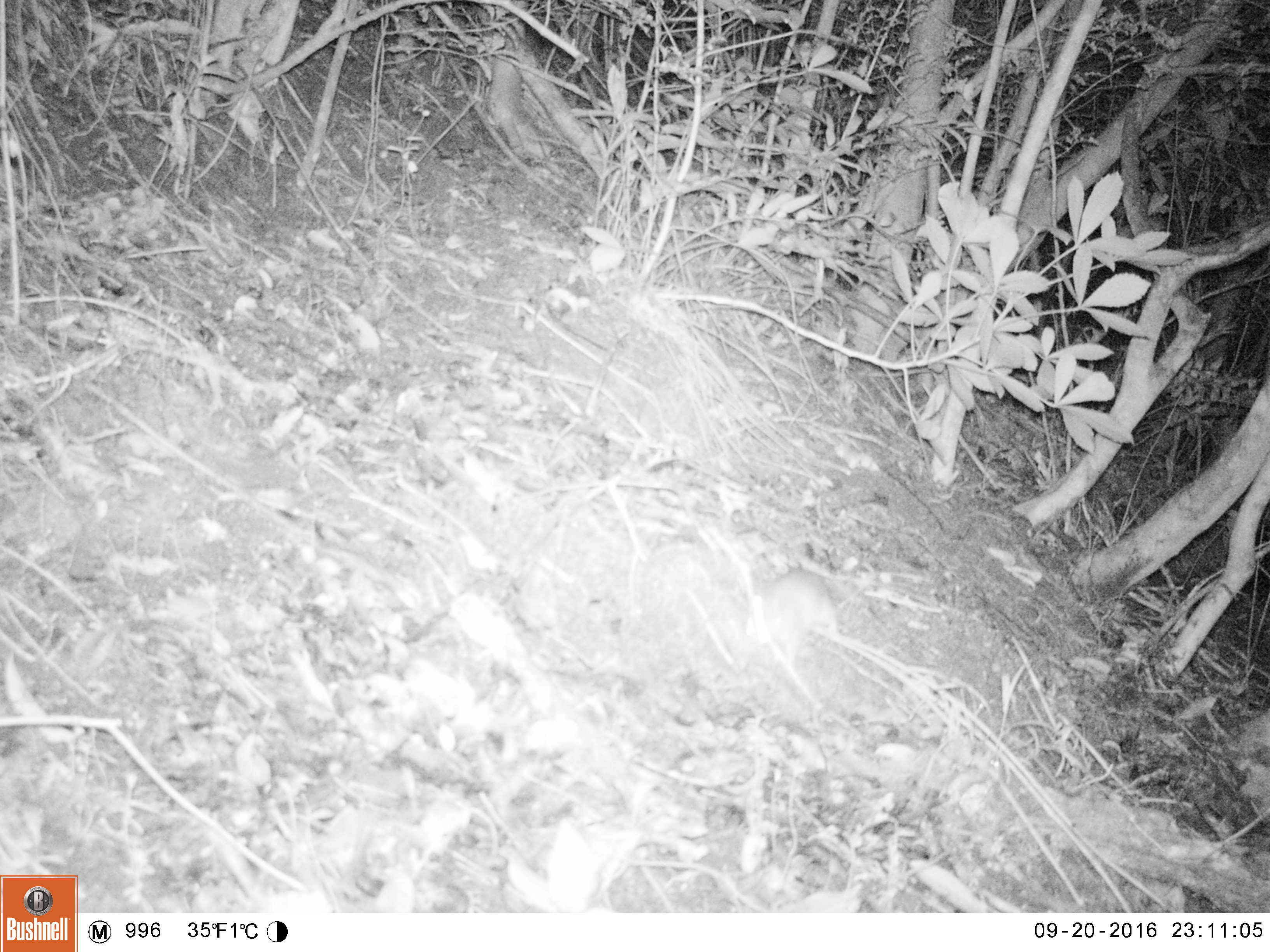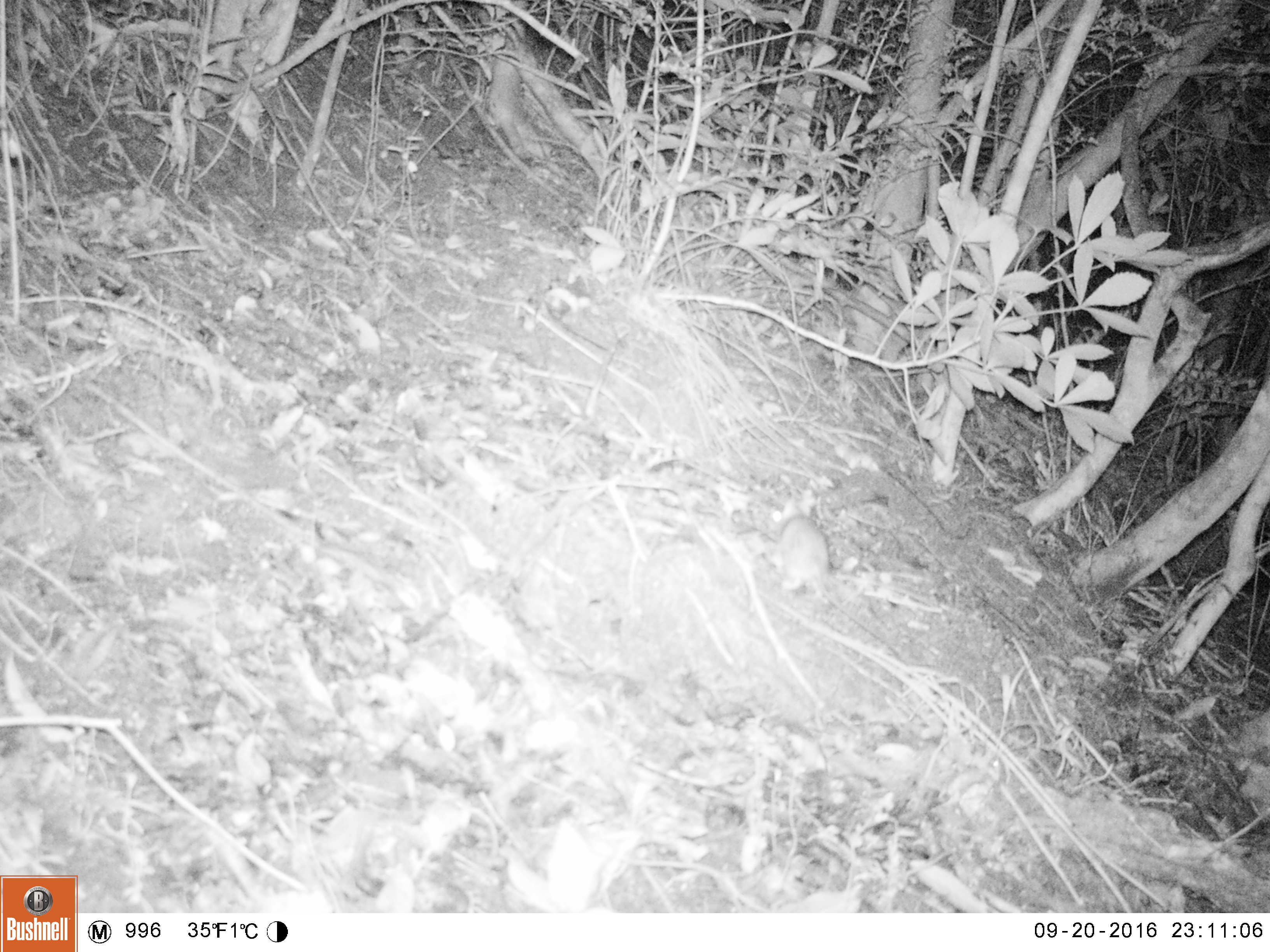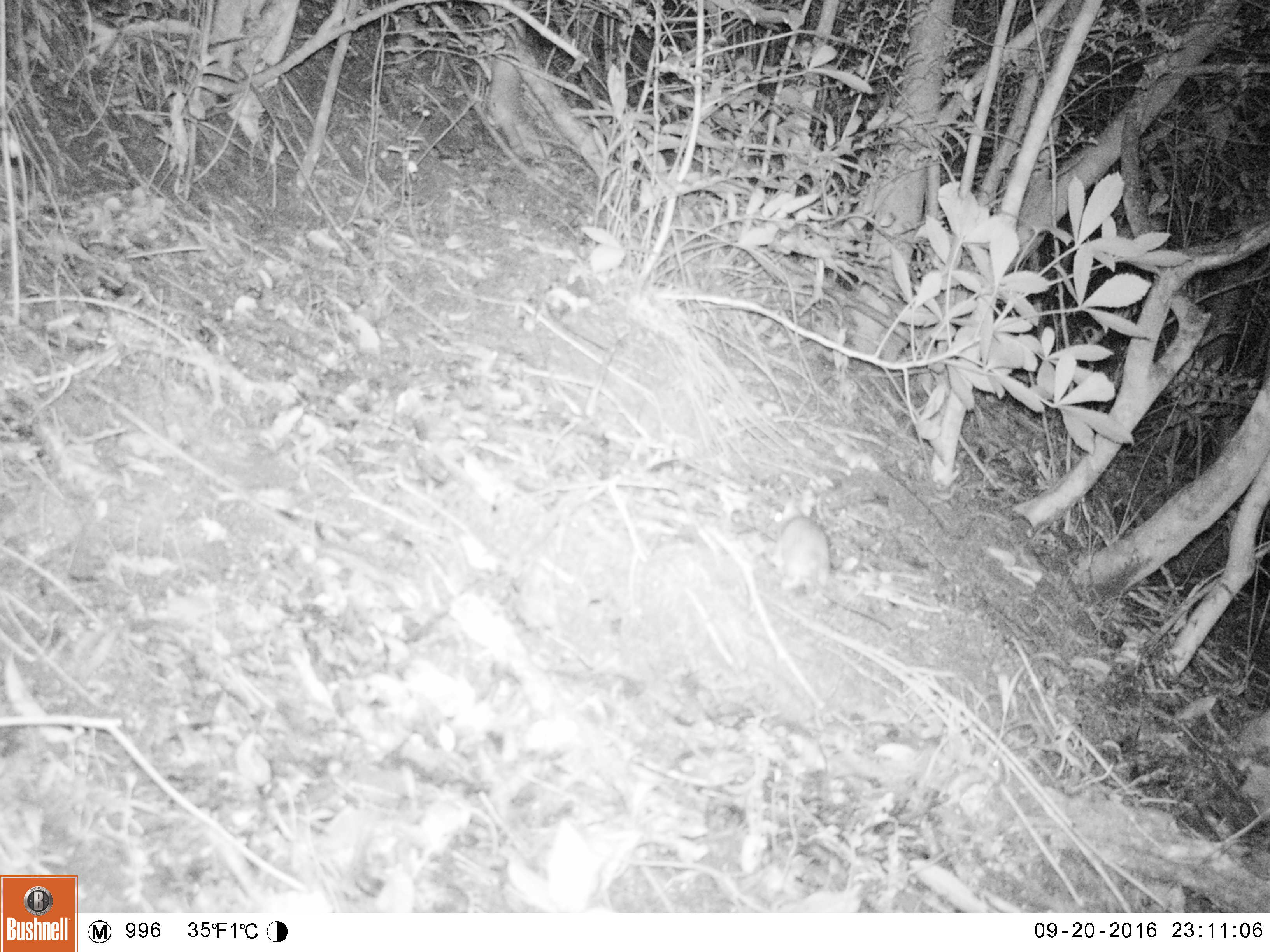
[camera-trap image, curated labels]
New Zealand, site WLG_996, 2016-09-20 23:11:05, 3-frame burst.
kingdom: Animalia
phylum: Chordata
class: Mammalia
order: Rodentia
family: Muridae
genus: Rattus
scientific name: Rattus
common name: rat